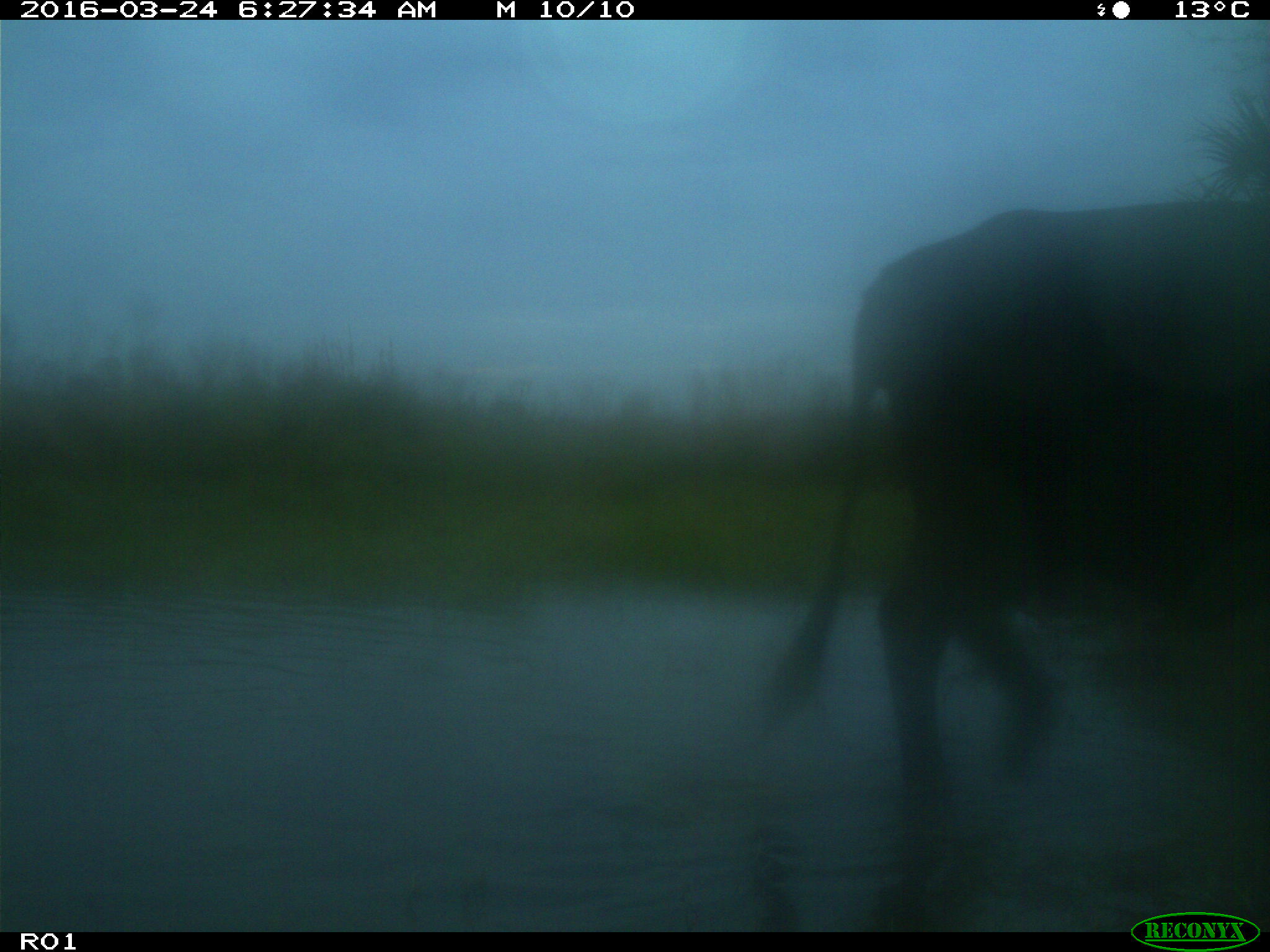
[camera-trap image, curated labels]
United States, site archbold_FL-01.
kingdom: Animalia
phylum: Chordata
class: Mammalia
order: Artiodactyla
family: Bovidae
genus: Bos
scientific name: Bos taurus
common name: domestic cow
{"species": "Bos taurus (domestic cow)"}